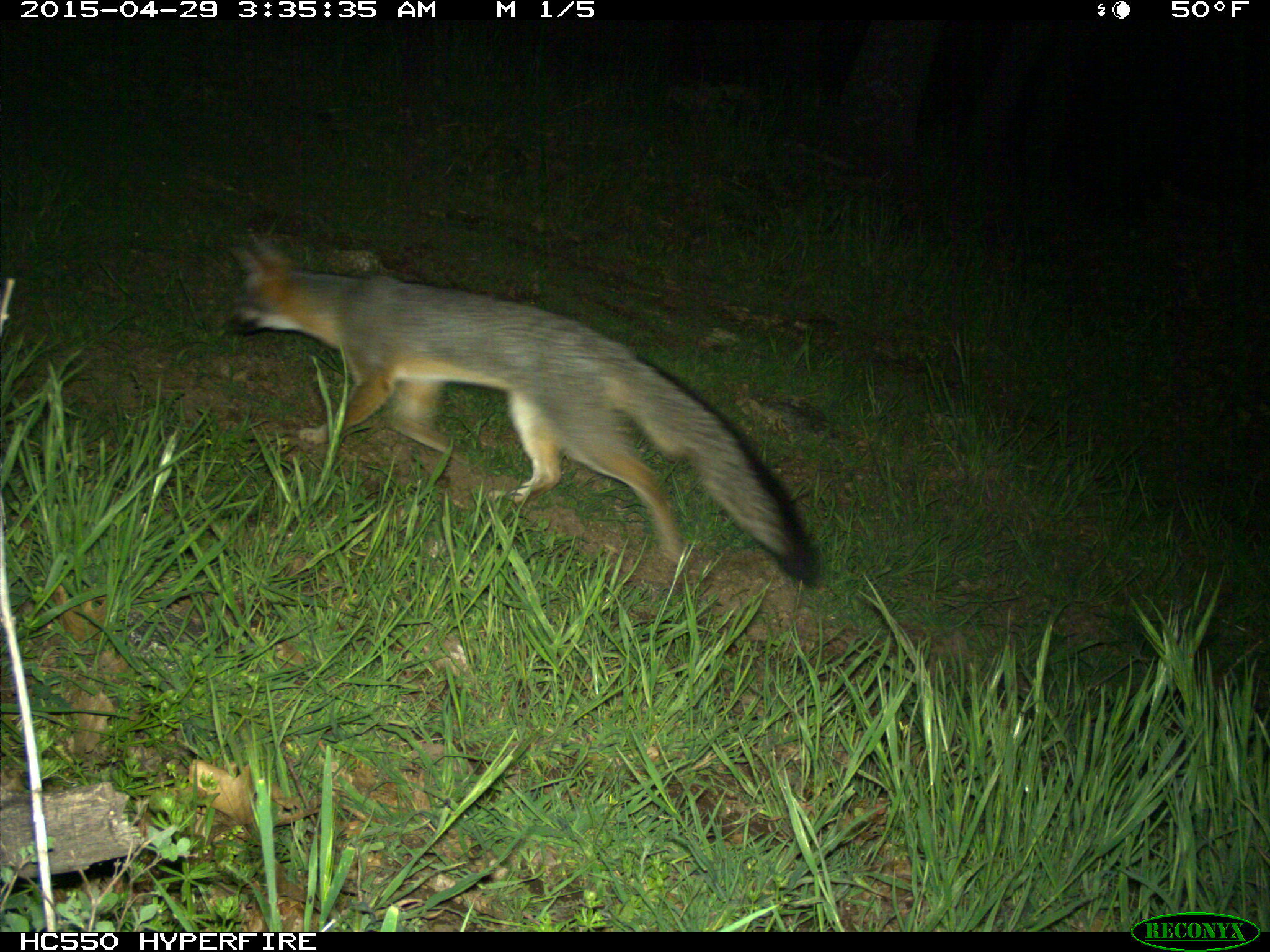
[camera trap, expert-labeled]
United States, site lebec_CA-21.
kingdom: Animalia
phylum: Chordata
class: Mammalia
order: Carnivora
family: Canidae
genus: Urocyon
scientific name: Urocyon cinereoargenteus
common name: gray fox